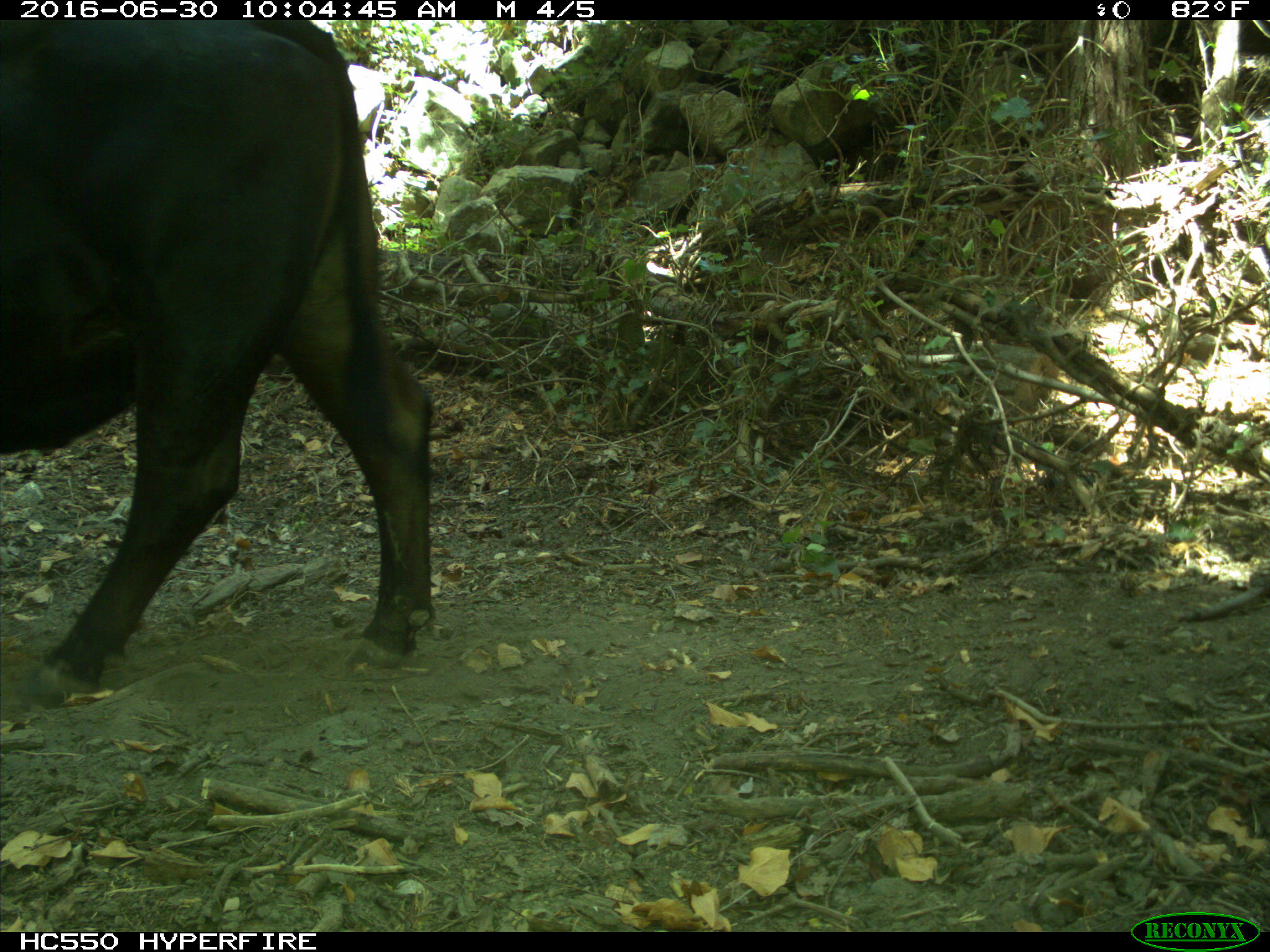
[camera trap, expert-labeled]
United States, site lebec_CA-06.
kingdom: Animalia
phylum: Chordata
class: Mammalia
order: Artiodactyla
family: Bovidae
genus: Bos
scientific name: Bos taurus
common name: domestic cow